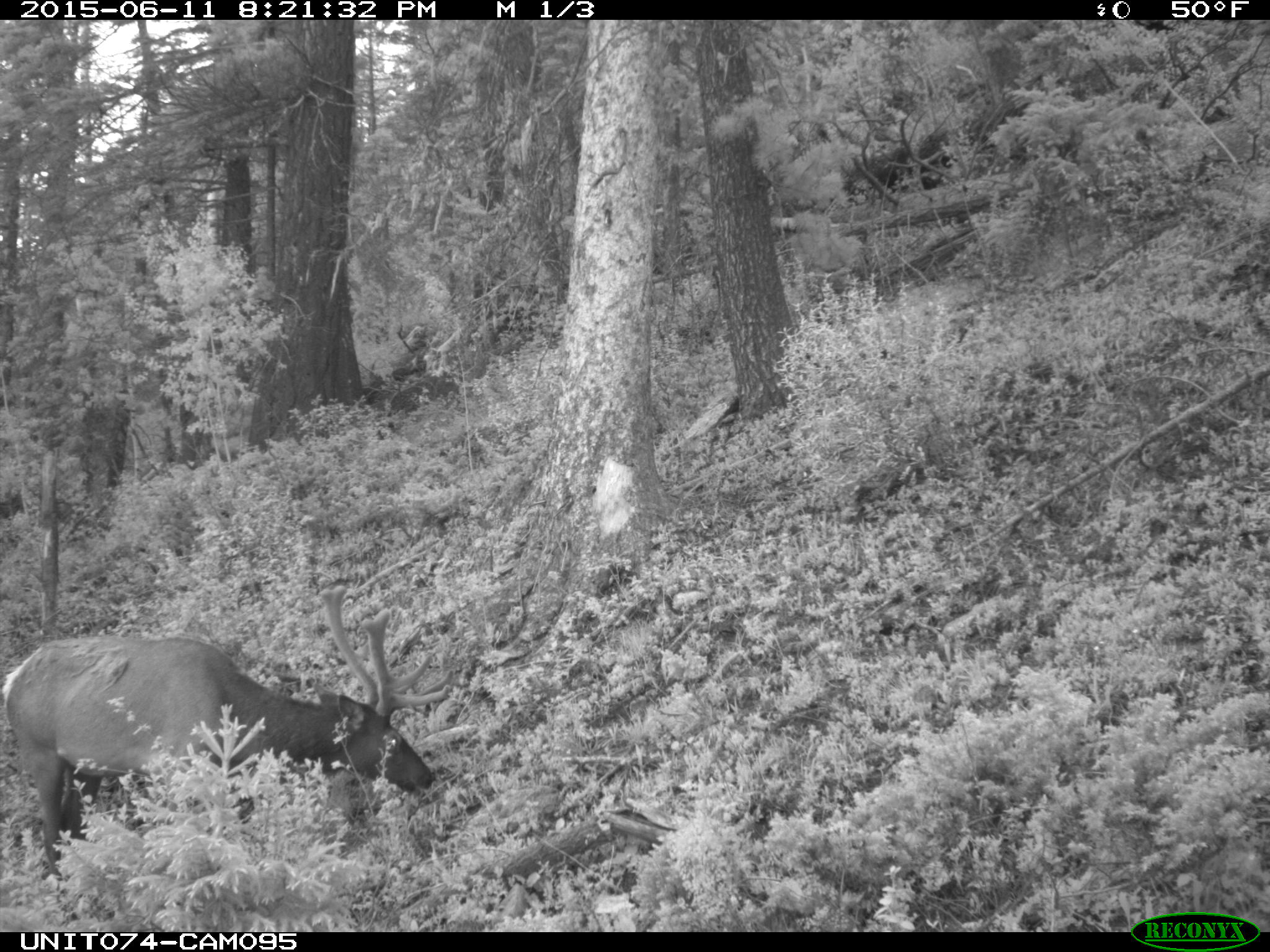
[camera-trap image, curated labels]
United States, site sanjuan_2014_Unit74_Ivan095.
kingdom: Animalia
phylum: Chordata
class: Mammalia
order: Artiodactyla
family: Cervidae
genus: Cervus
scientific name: Cervus elaphus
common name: red deer